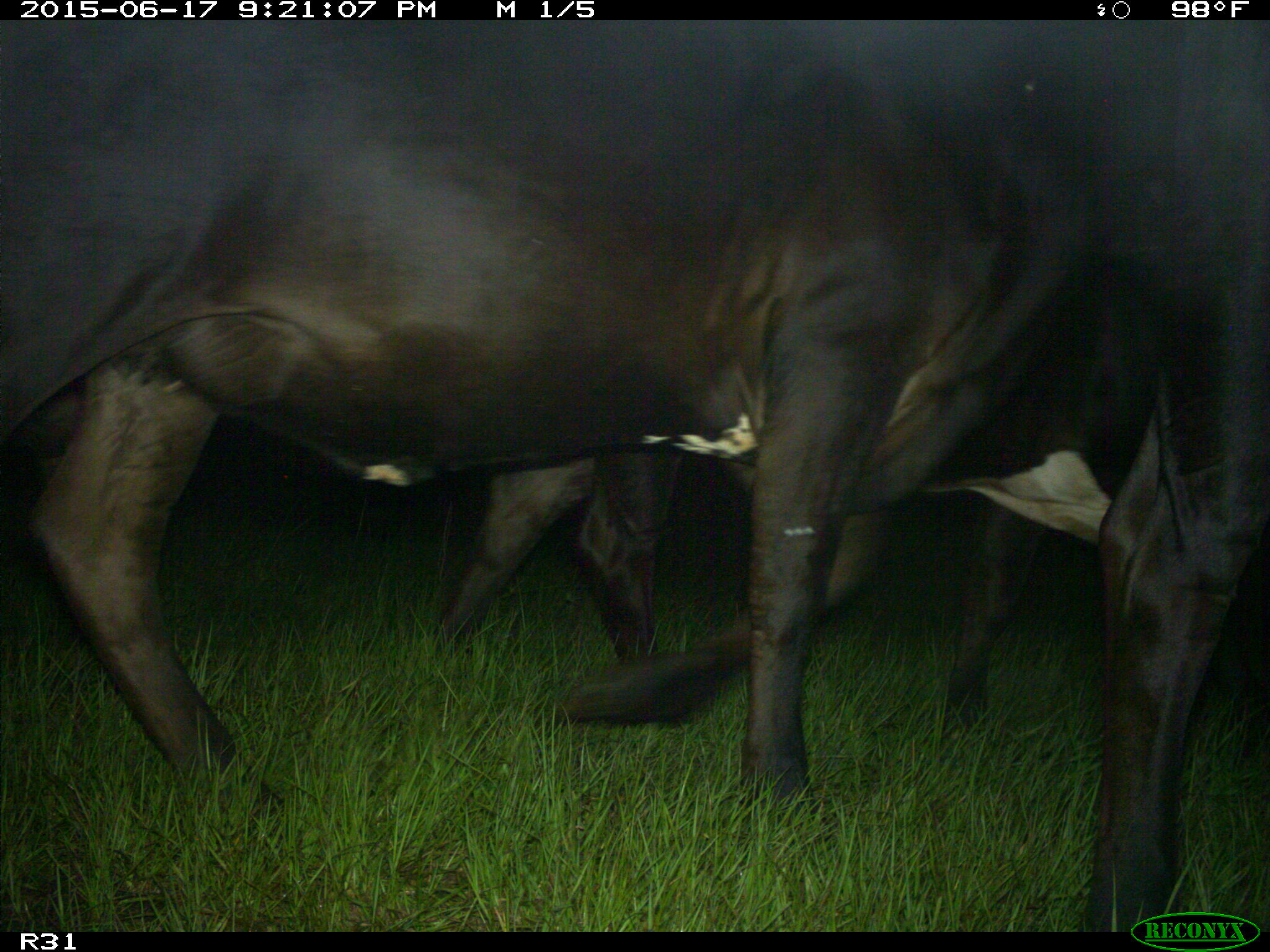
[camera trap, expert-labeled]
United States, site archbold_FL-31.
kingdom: Animalia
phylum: Chordata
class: Mammalia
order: Artiodactyla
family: Bovidae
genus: Bos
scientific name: Bos taurus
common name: domestic cow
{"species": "Bos taurus (domestic cow)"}